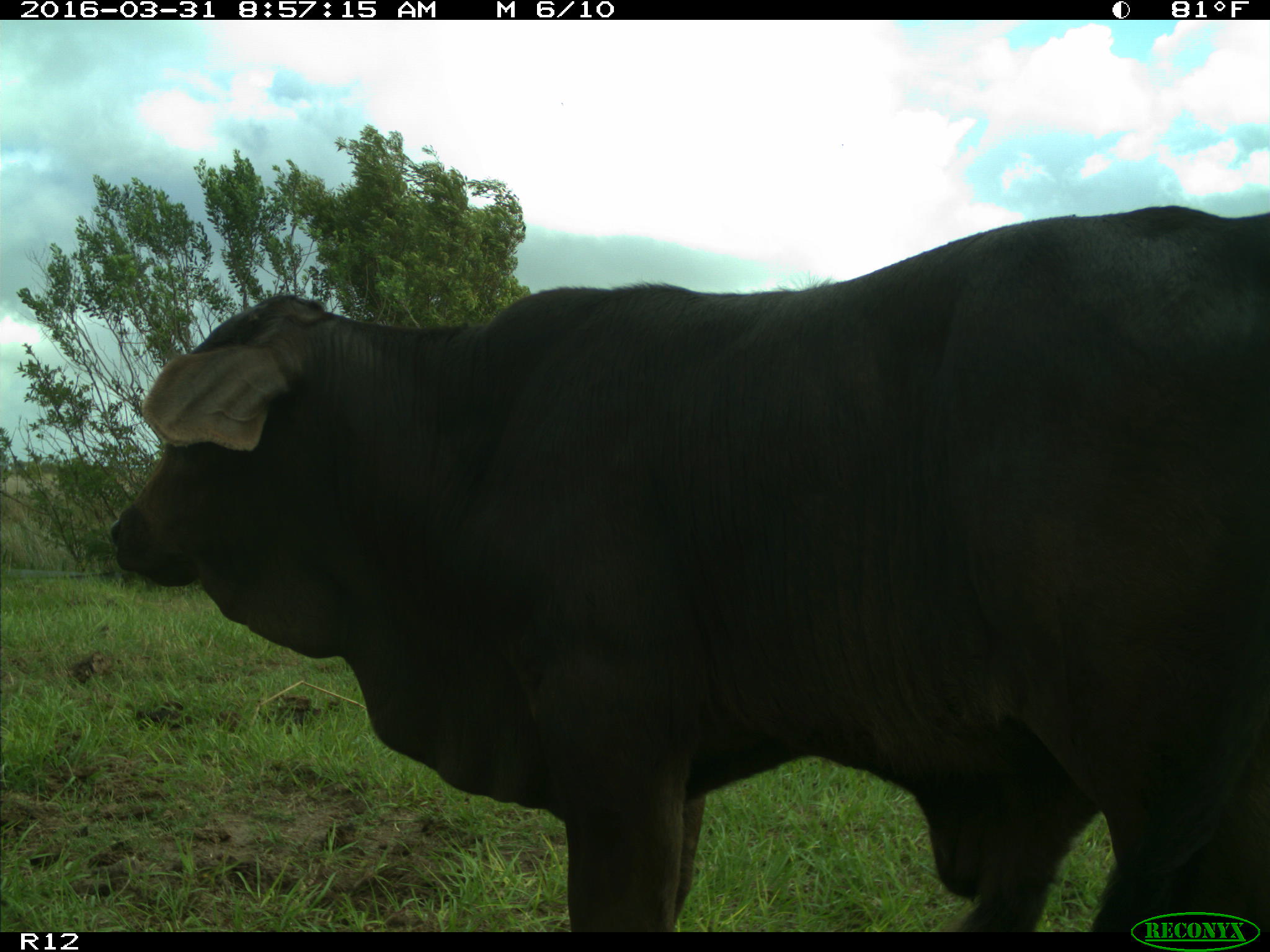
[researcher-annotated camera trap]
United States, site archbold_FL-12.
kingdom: Animalia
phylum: Chordata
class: Mammalia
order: Artiodactyla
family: Bovidae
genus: Bos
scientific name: Bos taurus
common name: domestic cow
Bos taurus (domestic cow).